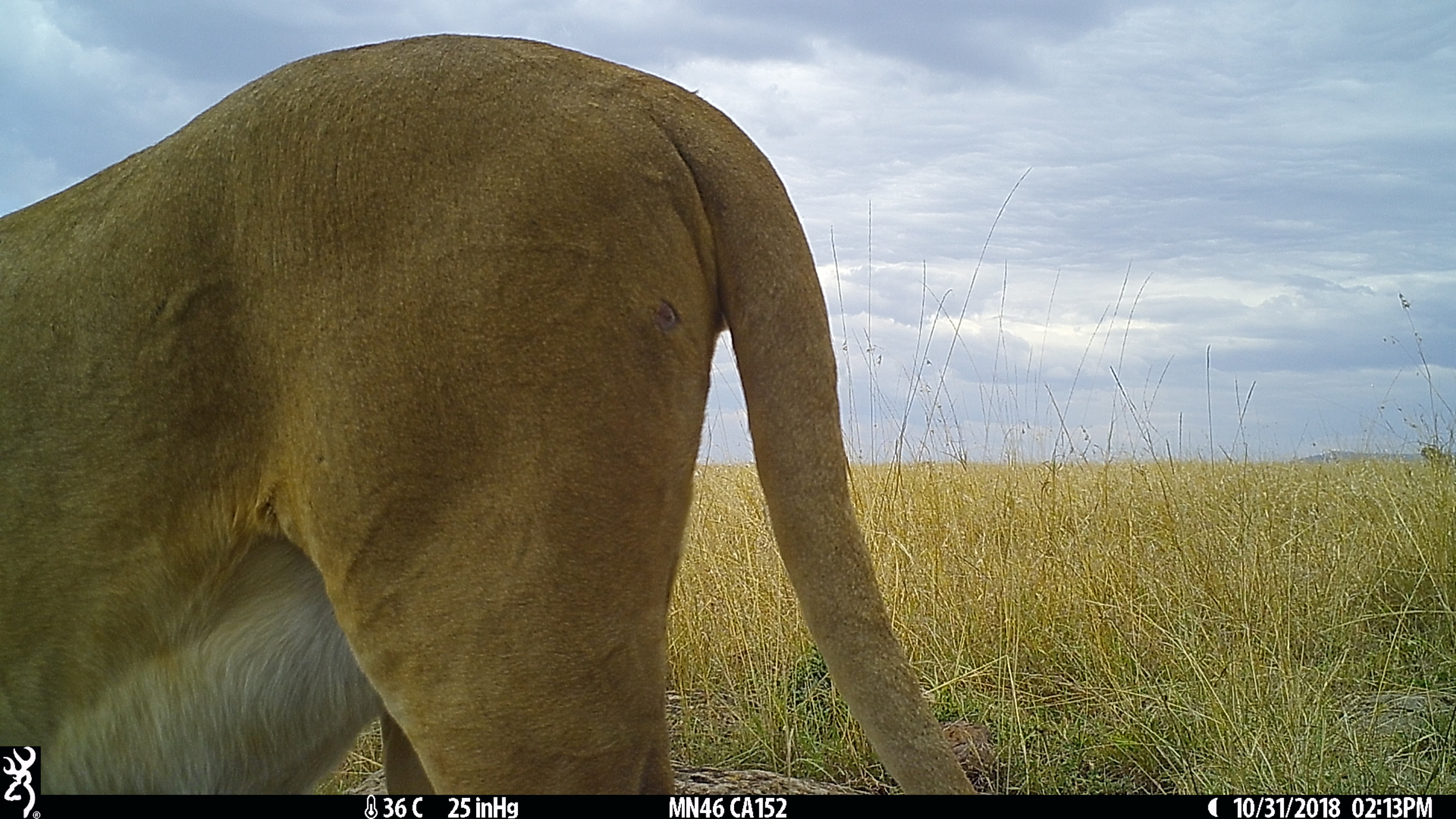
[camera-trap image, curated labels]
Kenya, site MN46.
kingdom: Animalia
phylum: Chordata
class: Mammalia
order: Carnivora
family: Felidae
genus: Panthera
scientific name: Panthera leo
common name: lion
Lion (Panthera leo).